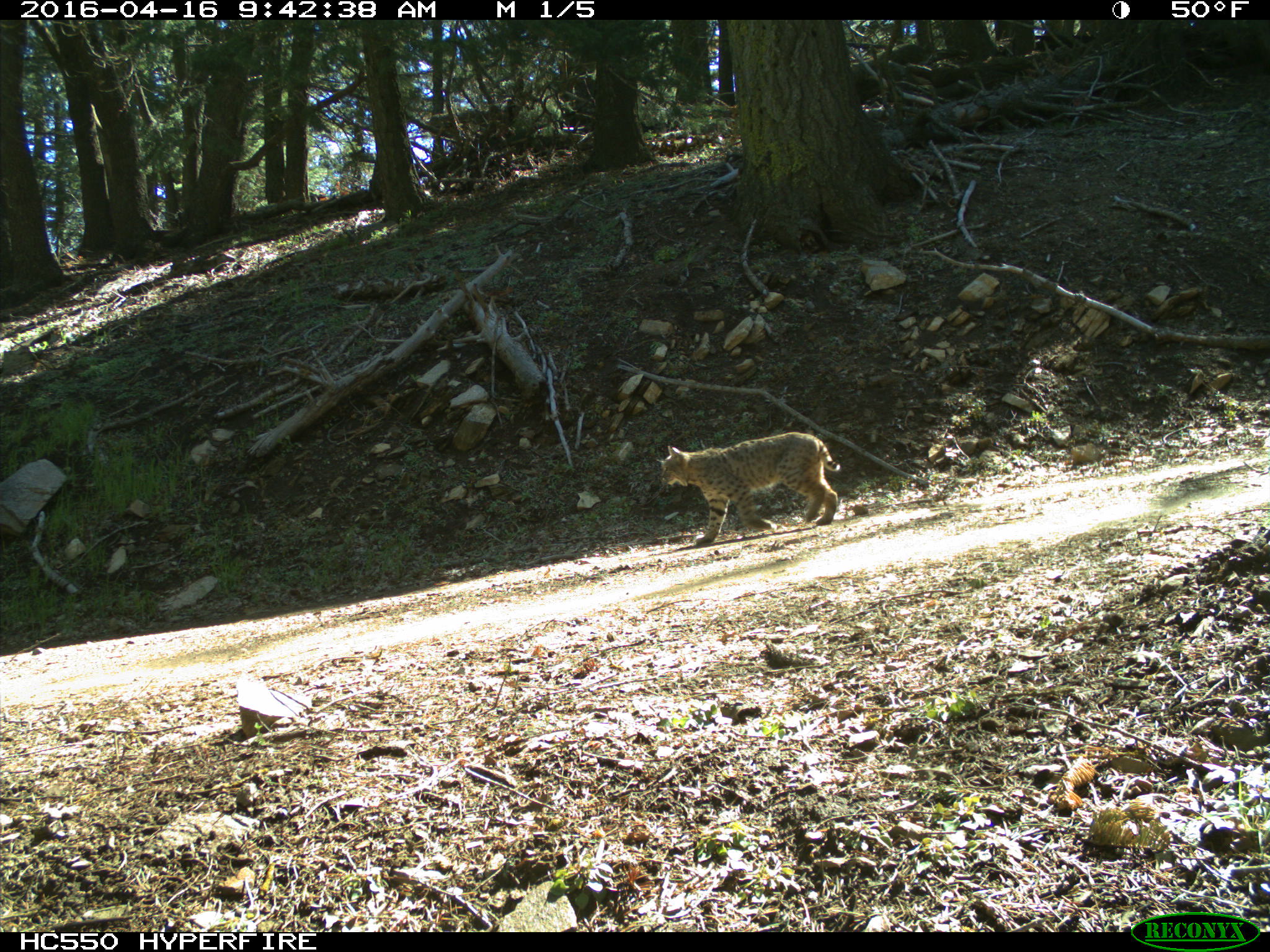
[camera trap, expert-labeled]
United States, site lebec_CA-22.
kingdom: Animalia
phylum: Chordata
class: Mammalia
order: Carnivora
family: Felidae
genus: Lynx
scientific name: Lynx rufus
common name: bobcat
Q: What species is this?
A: Lynx rufus (bobcat).